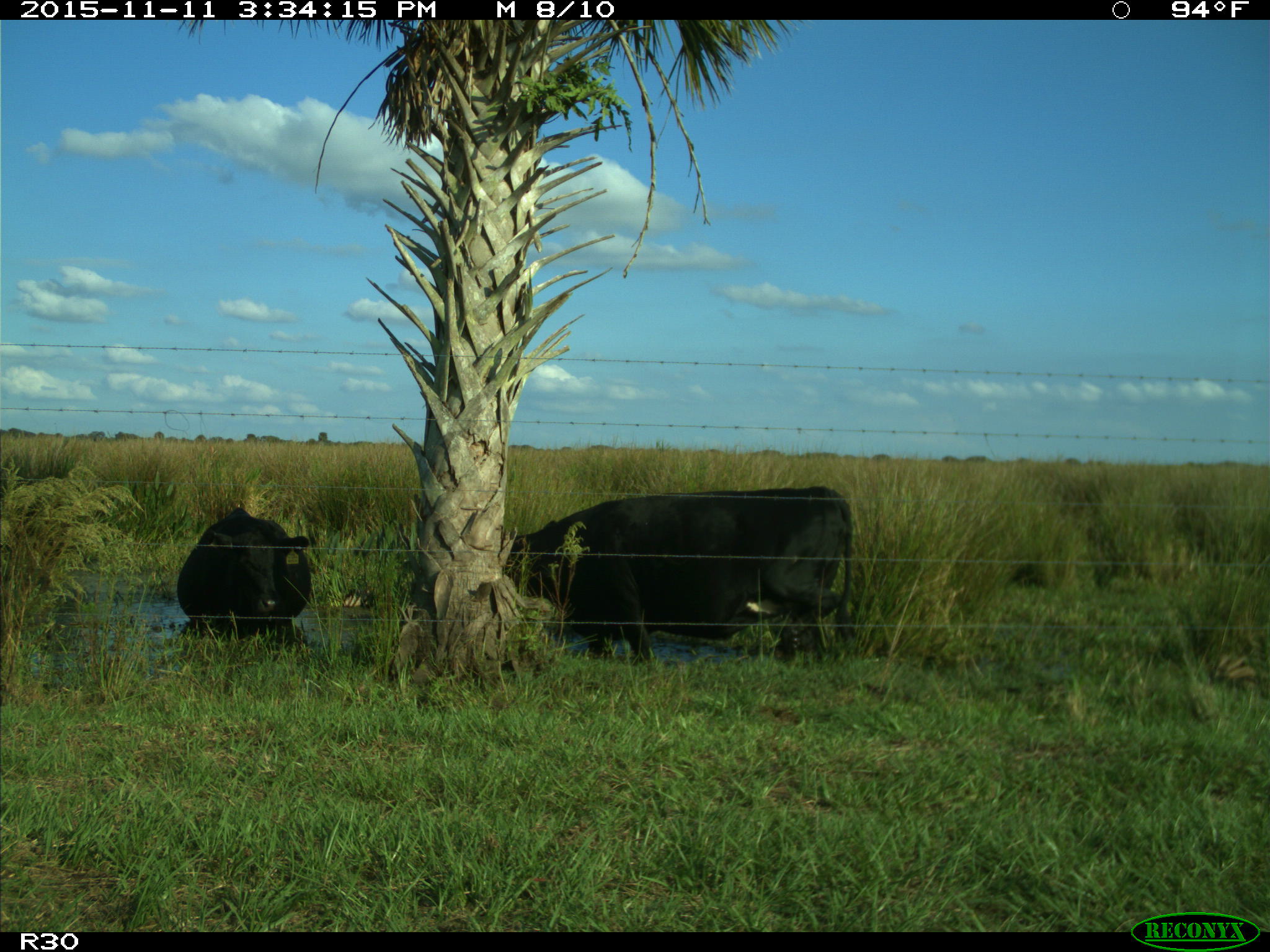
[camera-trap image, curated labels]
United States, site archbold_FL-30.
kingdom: Animalia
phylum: Chordata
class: Mammalia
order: Artiodactyla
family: Bovidae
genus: Bos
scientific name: Bos taurus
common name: domestic cow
Bos taurus (domestic cow).